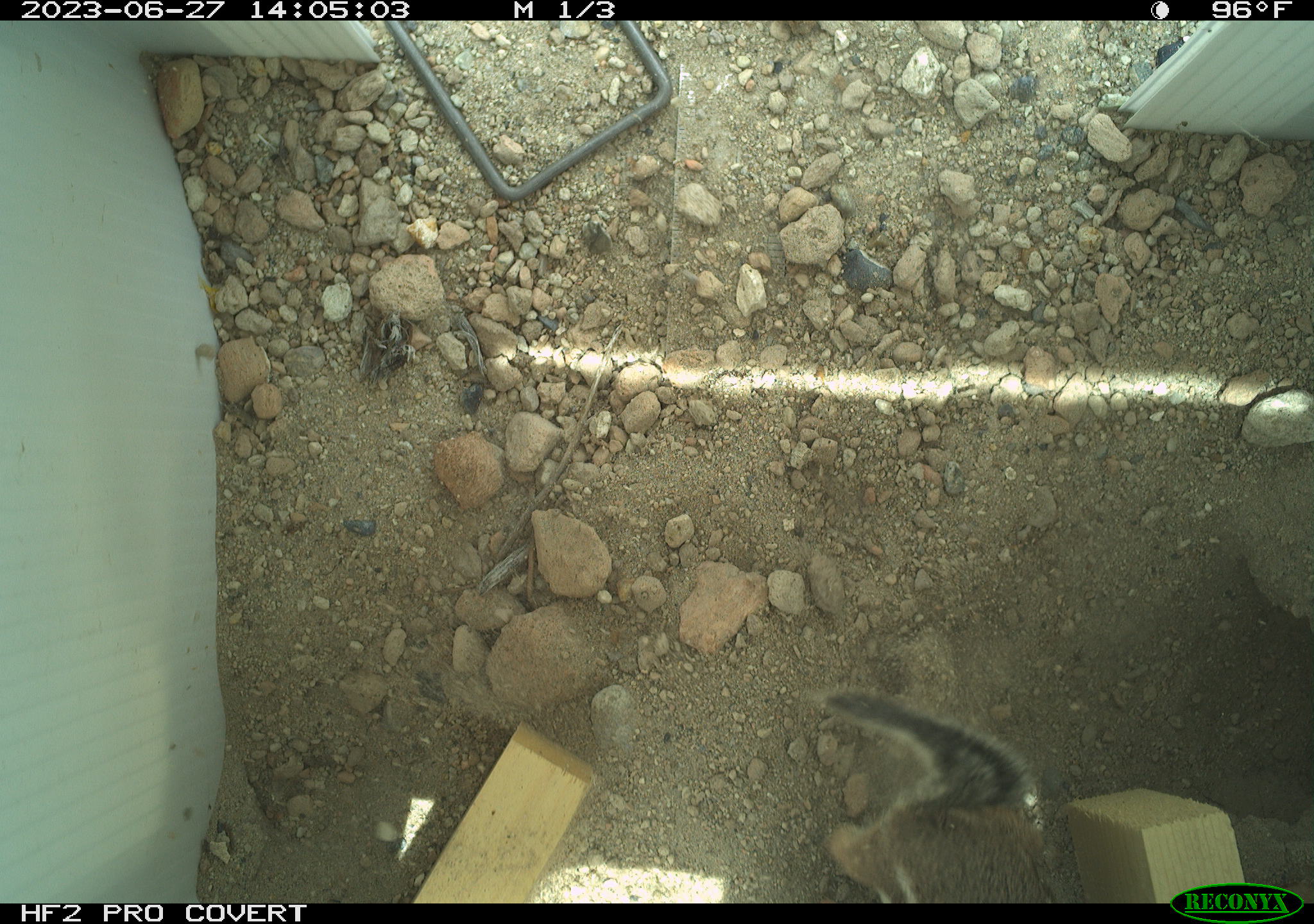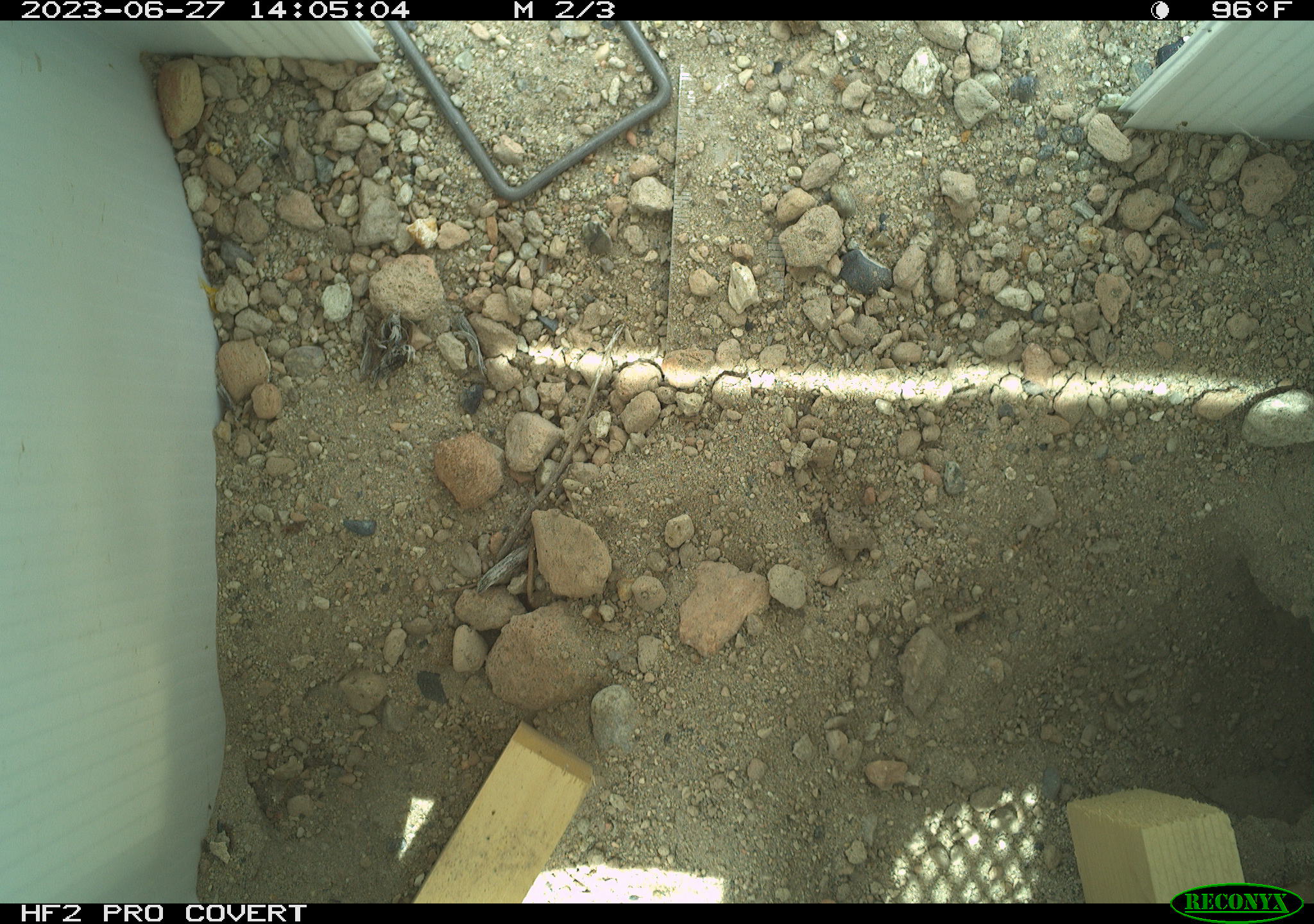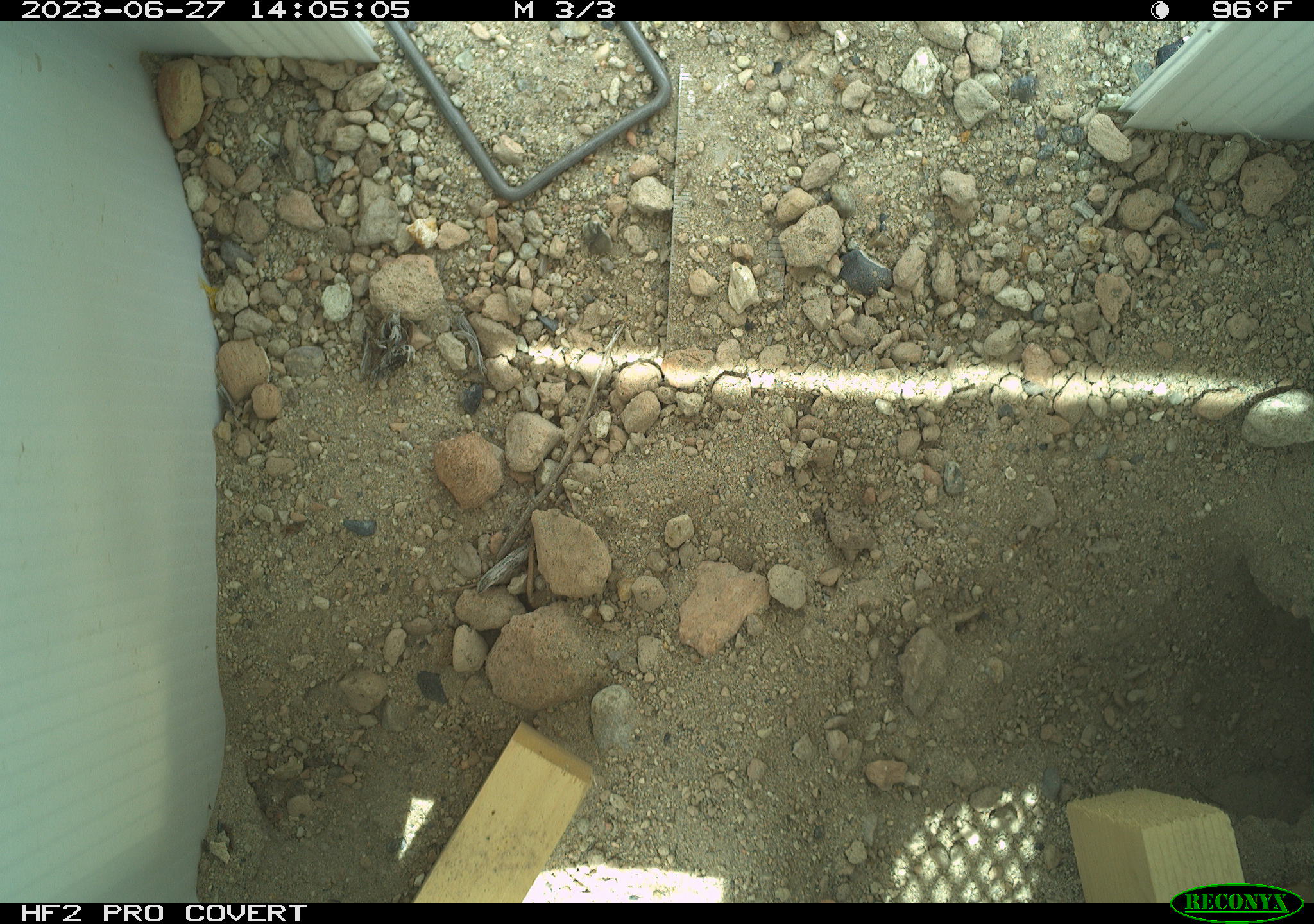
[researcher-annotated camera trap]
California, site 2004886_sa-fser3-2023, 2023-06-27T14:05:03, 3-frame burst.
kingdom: Animalia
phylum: Chordata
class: Mammalia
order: Rodentia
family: Sciuridae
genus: Ammospermophilus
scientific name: Ammospermophilus leucurus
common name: white-tailed antelope squirrel